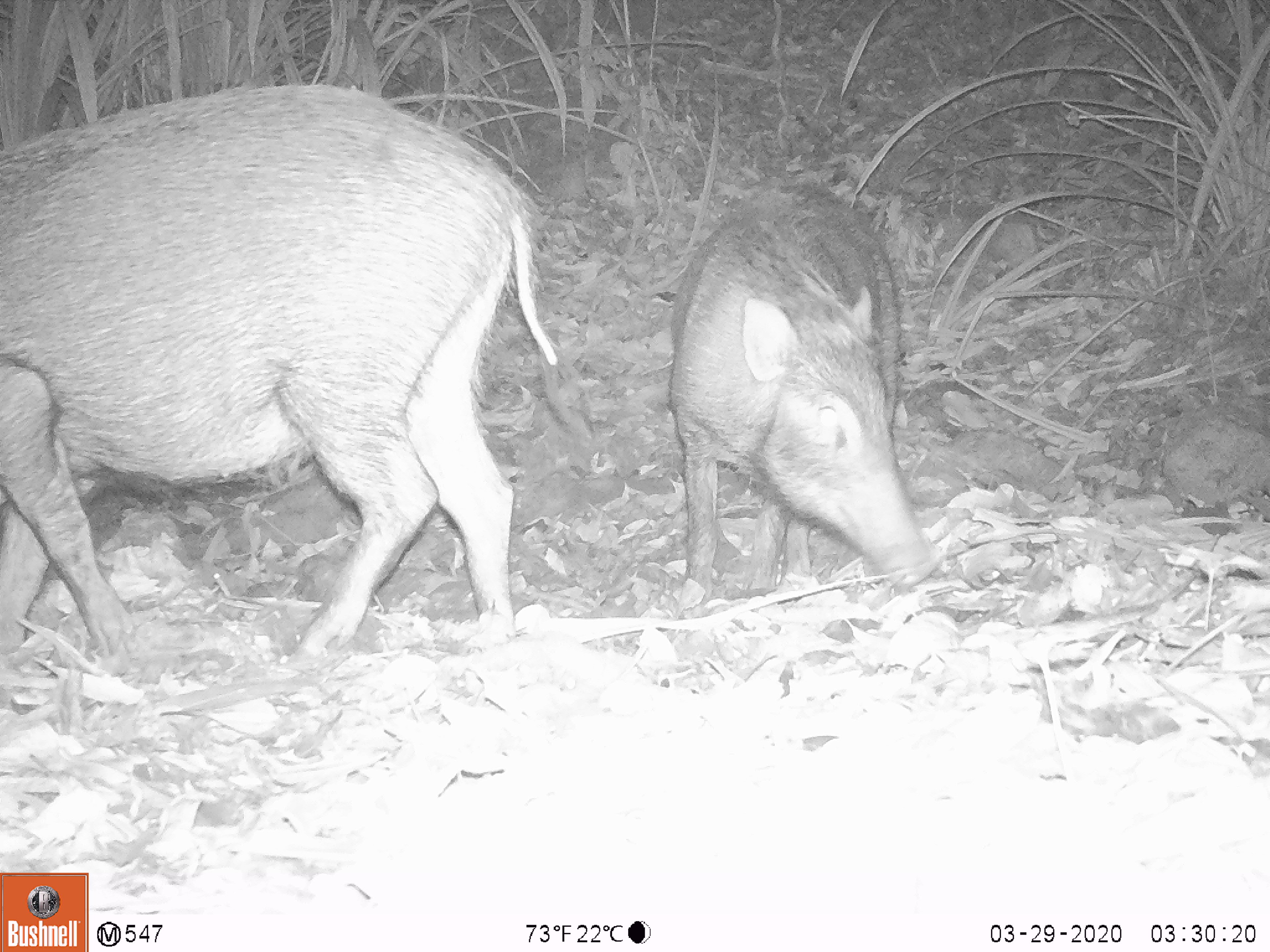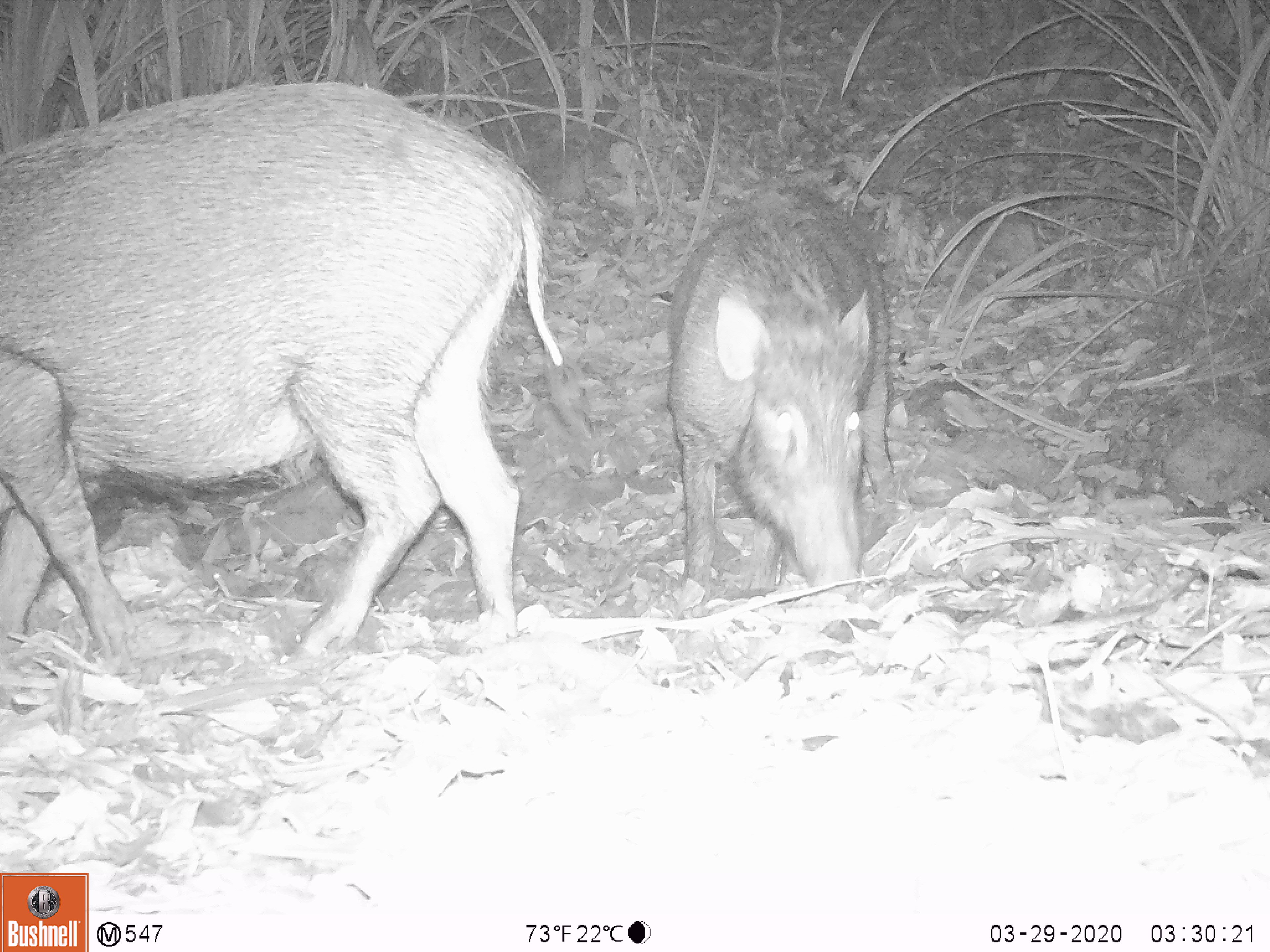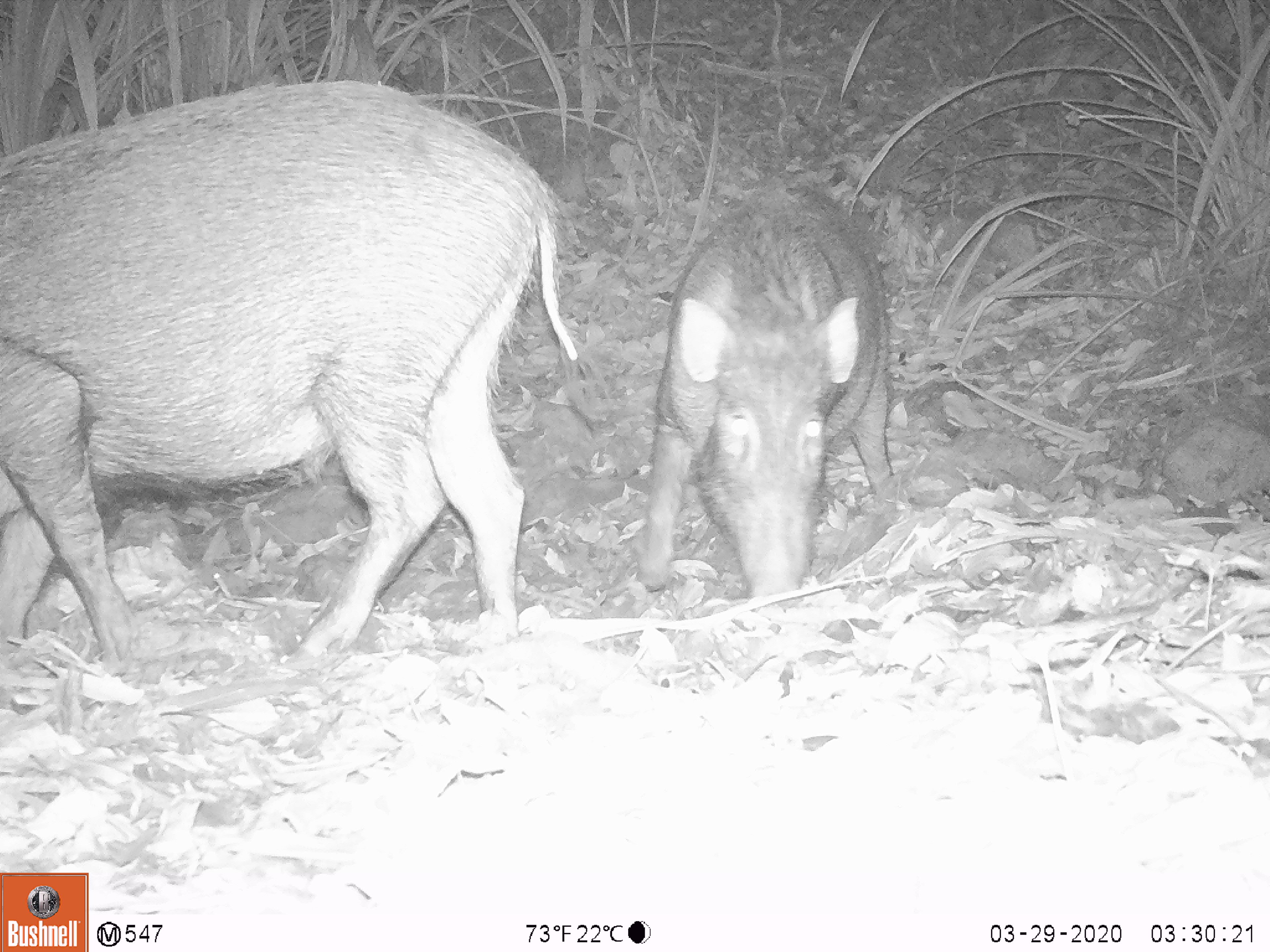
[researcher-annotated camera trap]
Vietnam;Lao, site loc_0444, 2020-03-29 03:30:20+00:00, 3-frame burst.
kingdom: Animalia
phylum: Chordata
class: Mammalia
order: Artiodactyla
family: Suidae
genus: Sus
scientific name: Sus scrofa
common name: eurasian wild pig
Eurasian wild pig (Sus scrofa). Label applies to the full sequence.